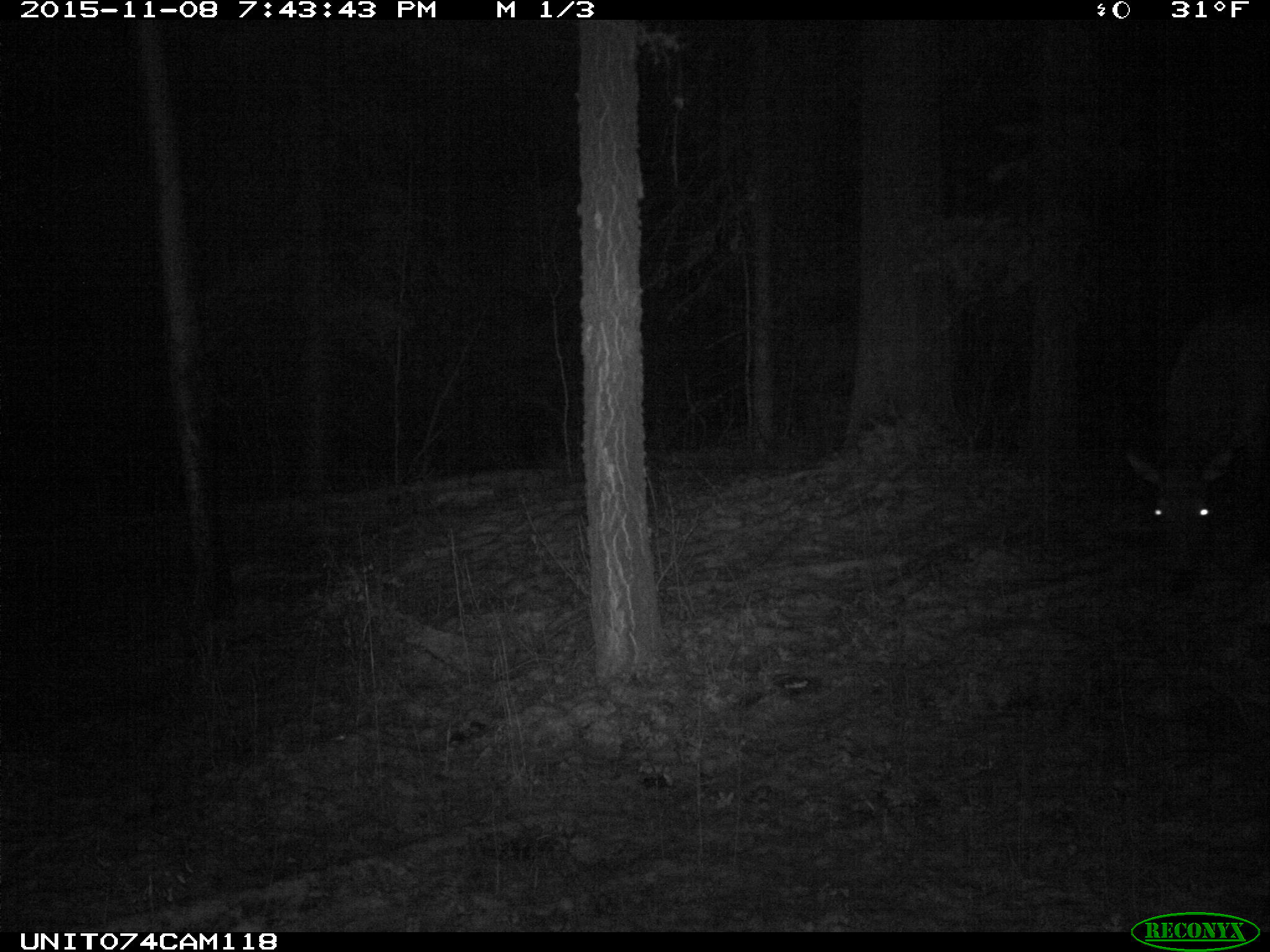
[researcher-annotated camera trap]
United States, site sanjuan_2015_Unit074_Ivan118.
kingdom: Animalia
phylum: Chordata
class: Mammalia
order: Artiodactyla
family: Cervidae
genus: Cervus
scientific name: Cervus elaphus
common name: red deer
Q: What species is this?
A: Cervus elaphus (red deer).